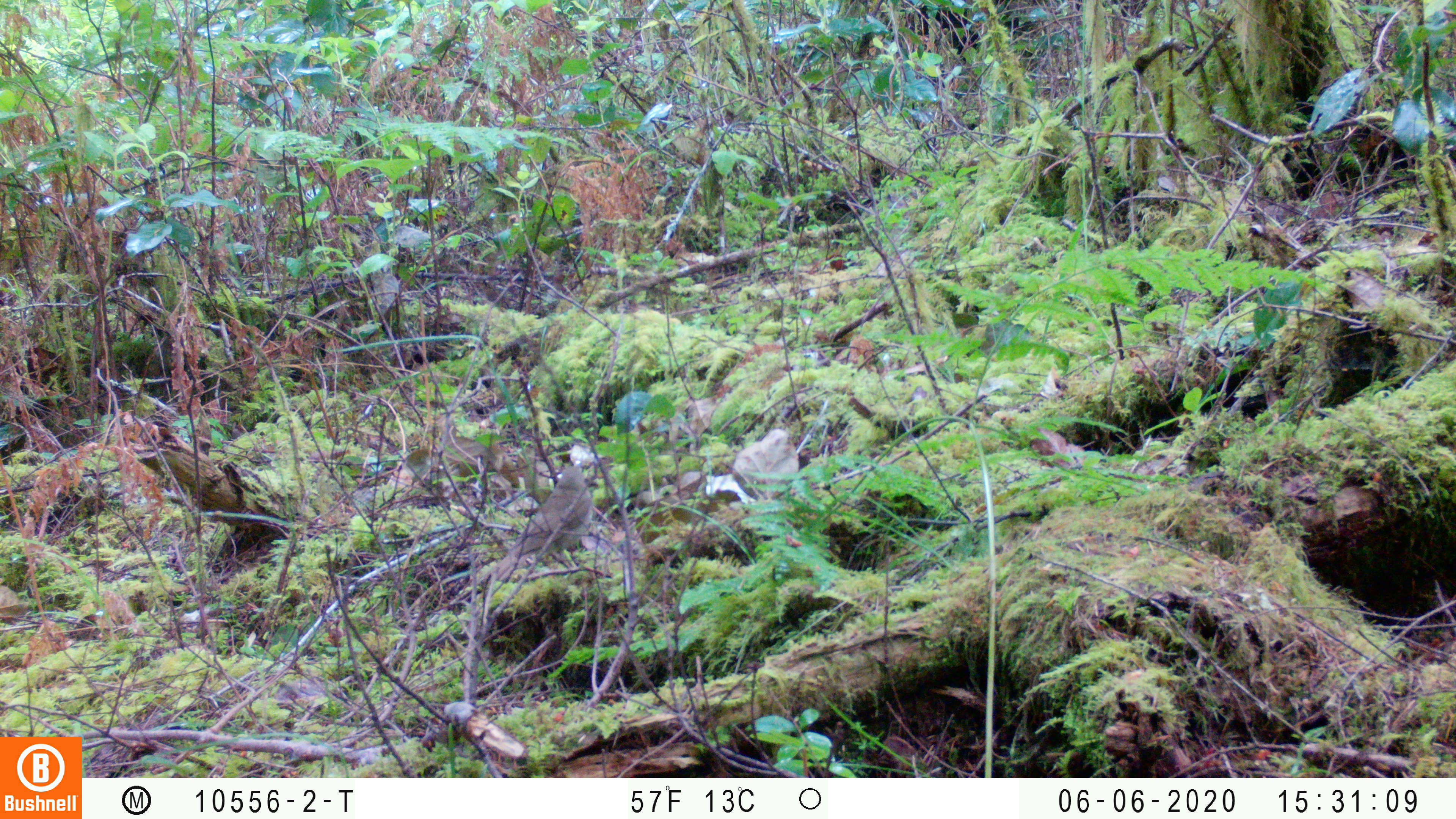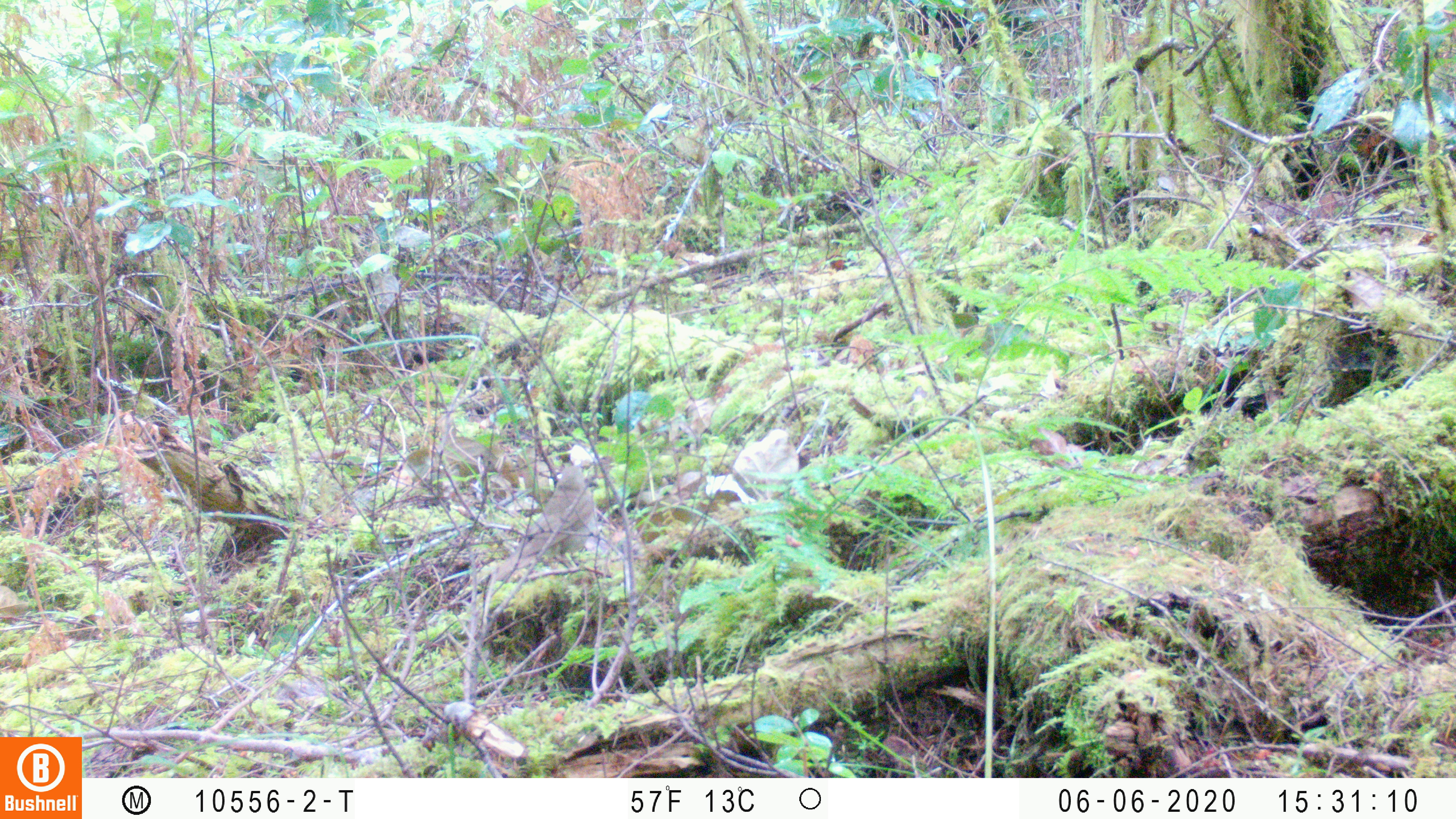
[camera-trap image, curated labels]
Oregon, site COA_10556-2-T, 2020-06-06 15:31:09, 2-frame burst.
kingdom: Animalia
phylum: Chordata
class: Aves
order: Passeriformes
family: Turdidae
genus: Catharus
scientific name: Catharus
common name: brown thrushes and nightingale-thrushes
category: catharus species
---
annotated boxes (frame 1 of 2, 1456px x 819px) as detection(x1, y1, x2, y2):
catharus species: detection(498, 460, 596, 578)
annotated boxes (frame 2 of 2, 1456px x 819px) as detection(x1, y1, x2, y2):
catharus species: detection(507, 462, 596, 568)